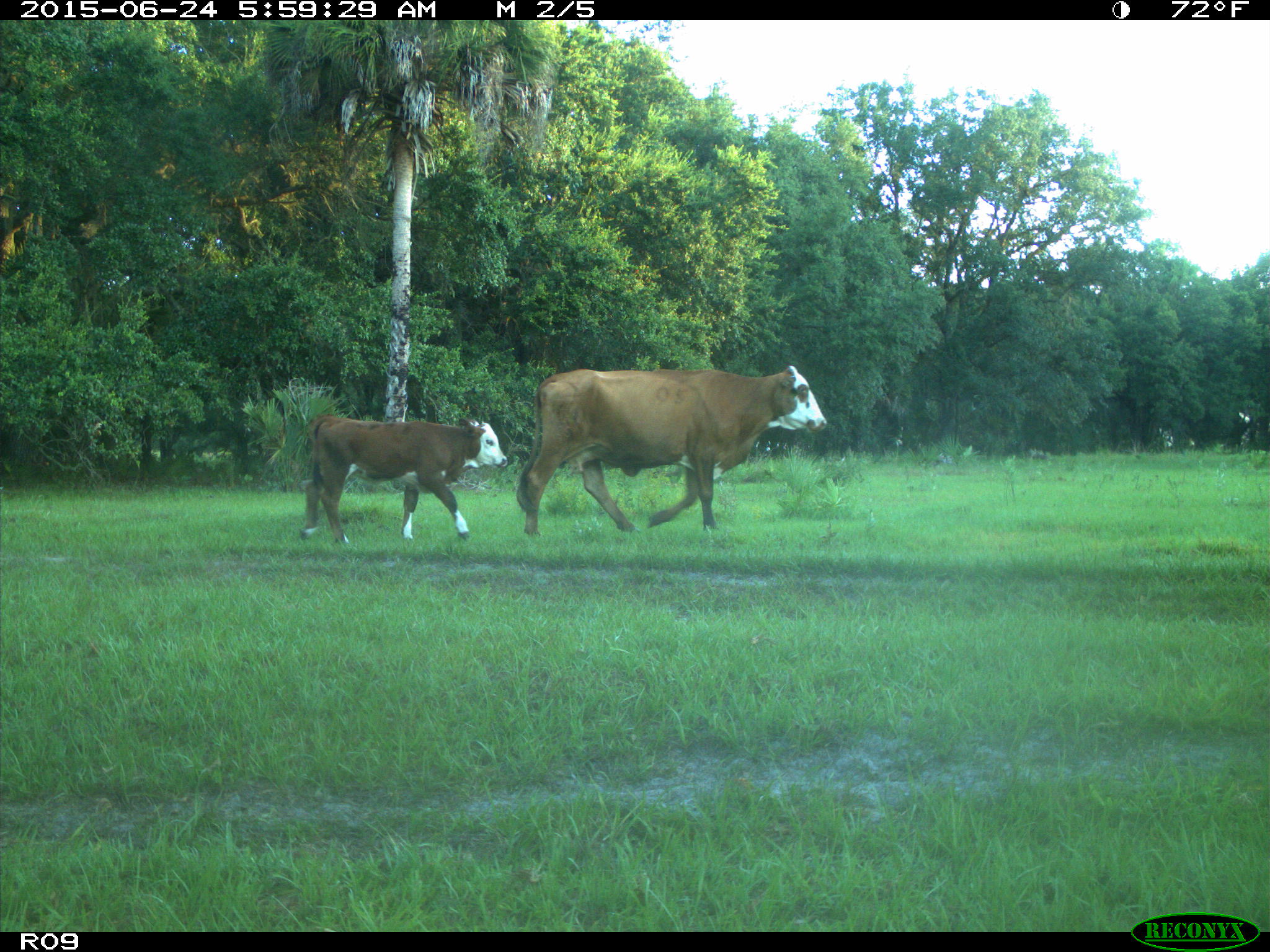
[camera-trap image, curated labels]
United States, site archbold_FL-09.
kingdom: Animalia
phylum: Chordata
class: Mammalia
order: Artiodactyla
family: Bovidae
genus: Bos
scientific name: Bos taurus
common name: domestic cow